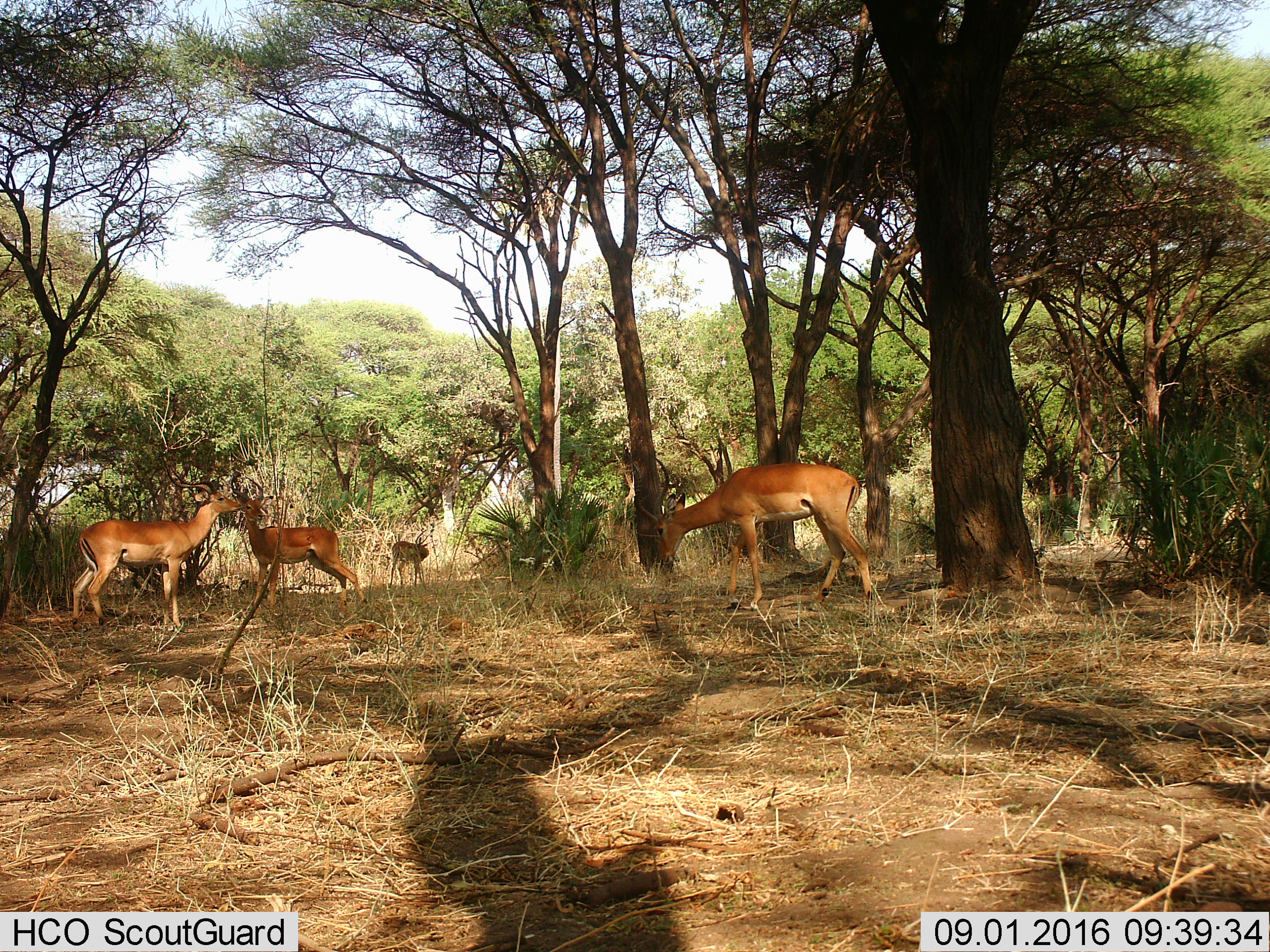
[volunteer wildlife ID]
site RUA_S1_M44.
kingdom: Animalia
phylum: Chordata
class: Mammalia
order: Artiodactyla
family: Bovidae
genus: Aepyceros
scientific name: Aepyceros melampus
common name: impala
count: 4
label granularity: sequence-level